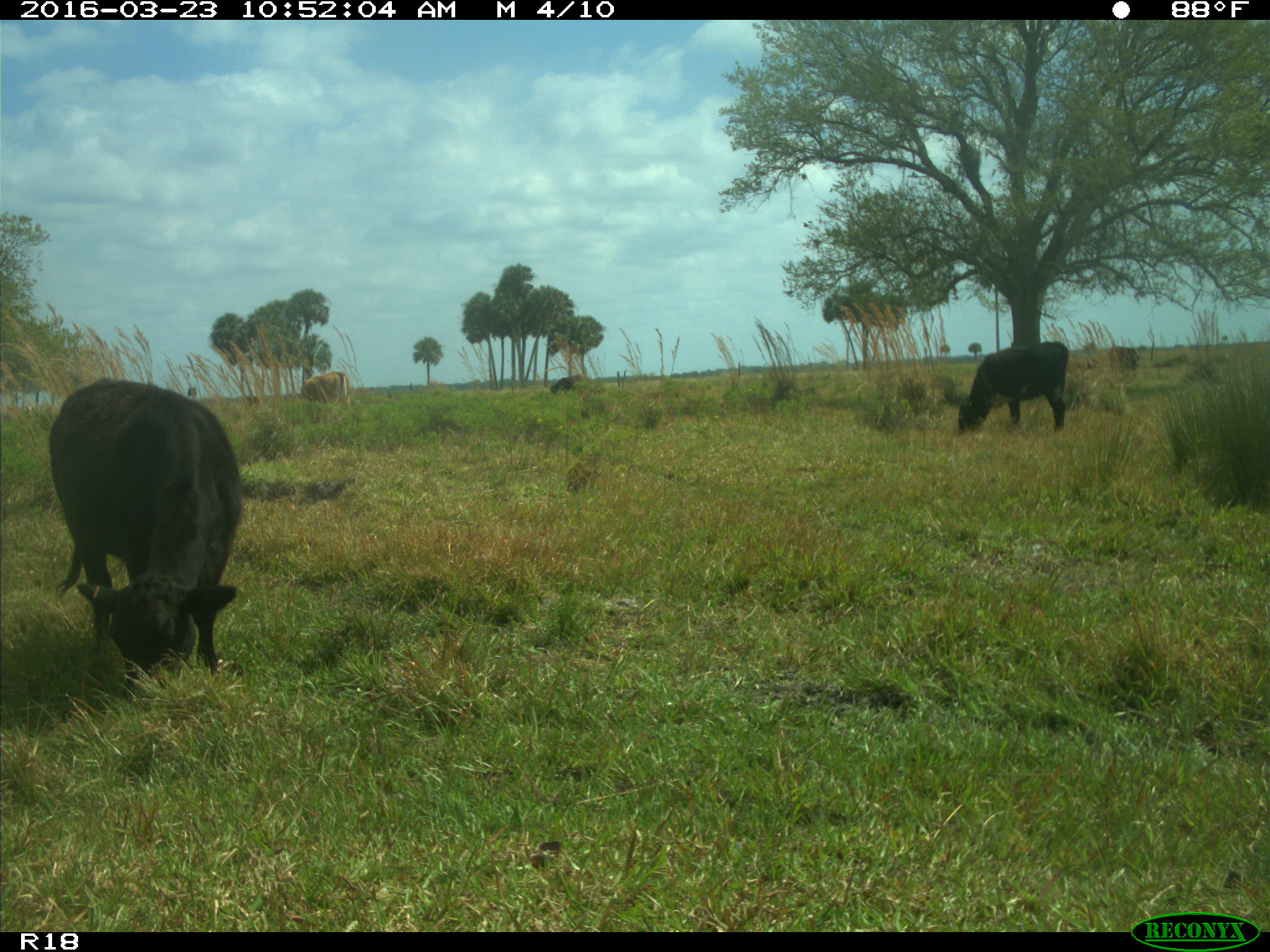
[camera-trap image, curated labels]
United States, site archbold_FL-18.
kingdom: Animalia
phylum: Chordata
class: Mammalia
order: Artiodactyla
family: Bovidae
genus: Bos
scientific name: Bos taurus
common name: domestic cow